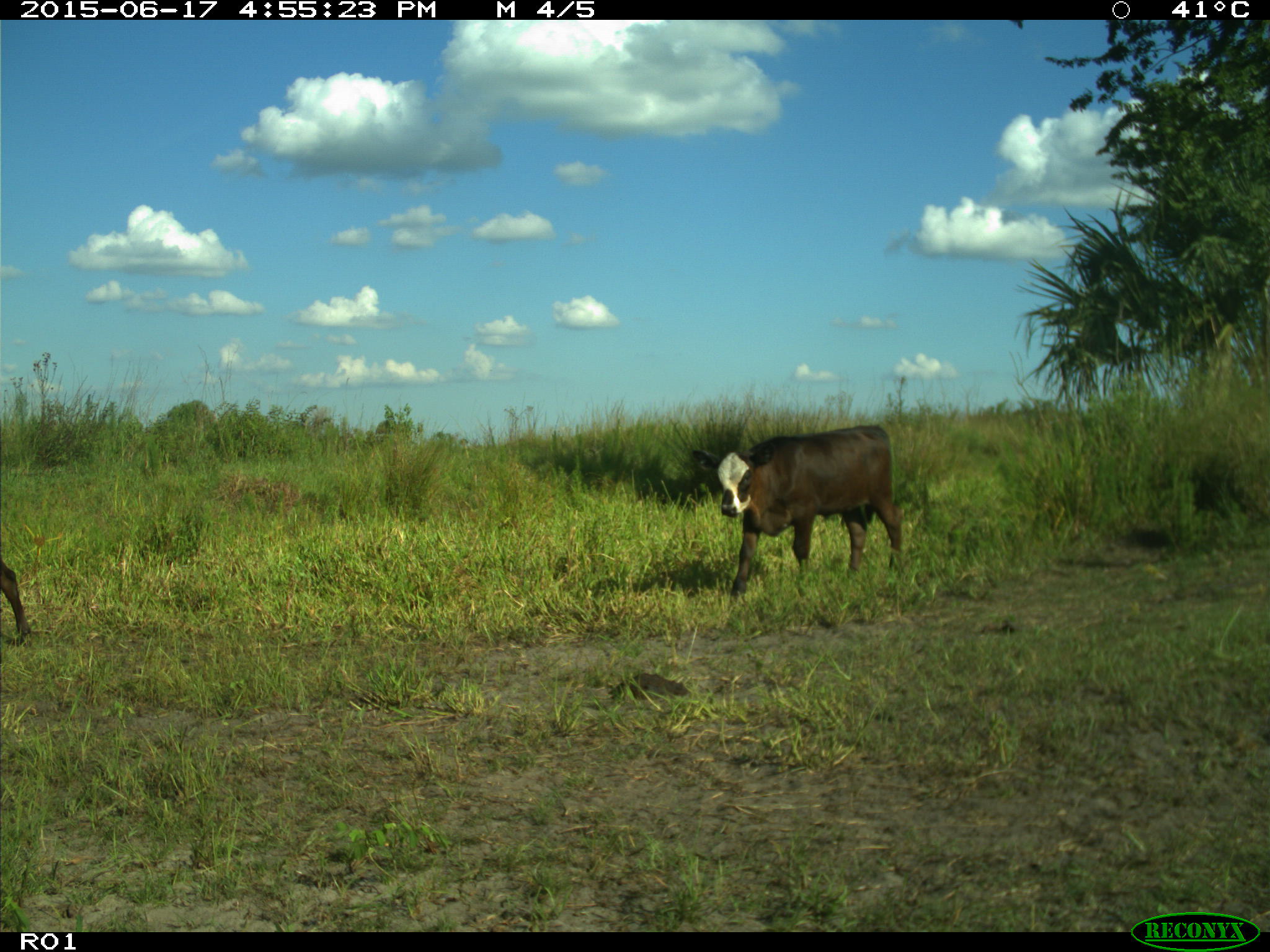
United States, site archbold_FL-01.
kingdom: Animalia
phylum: Chordata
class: Mammalia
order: Artiodactyla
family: Bovidae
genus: Bos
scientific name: Bos taurus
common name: domestic cow